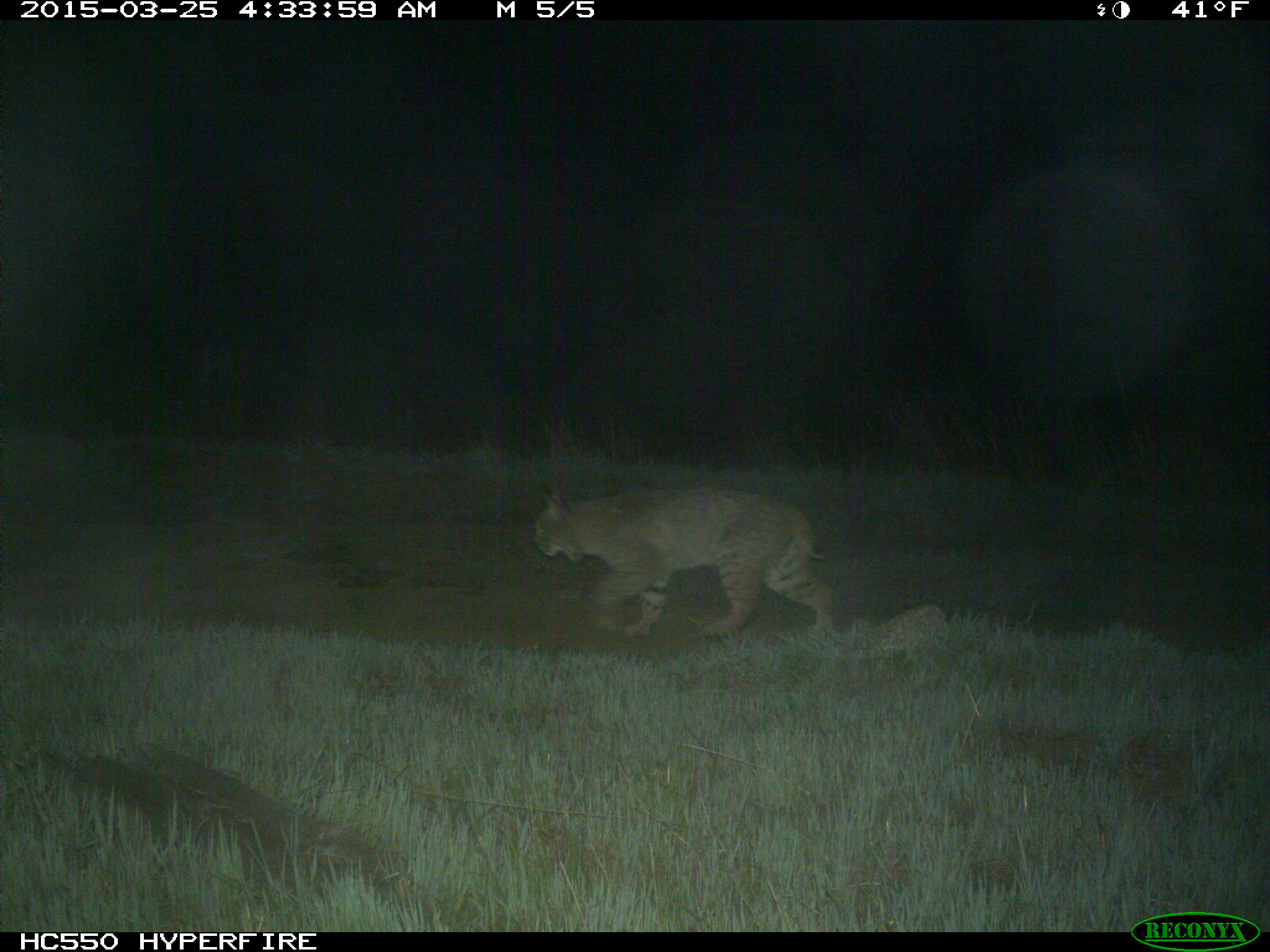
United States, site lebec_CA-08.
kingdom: Animalia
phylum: Chordata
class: Mammalia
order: Carnivora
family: Felidae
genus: Lynx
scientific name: Lynx rufus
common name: bobcat